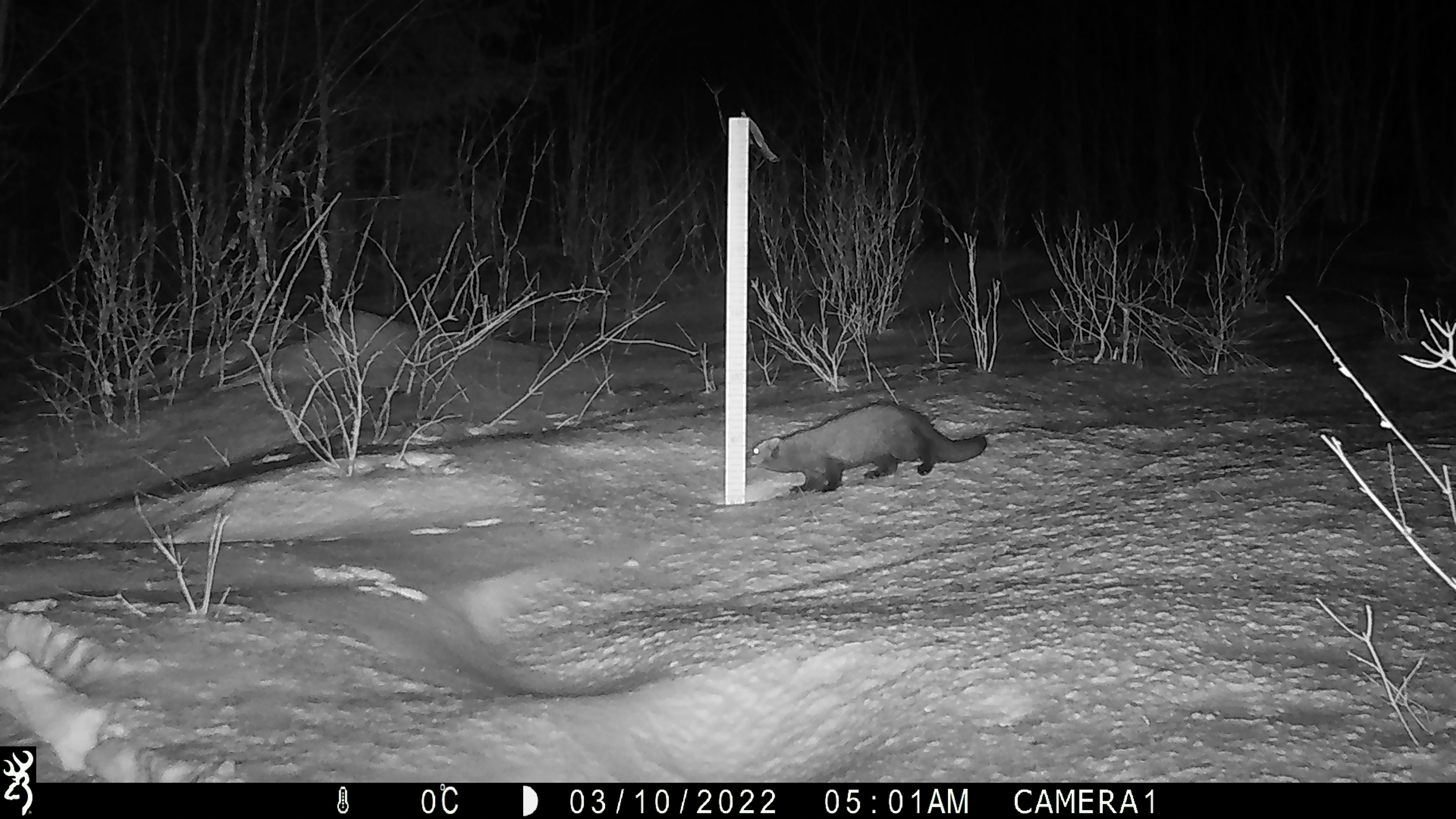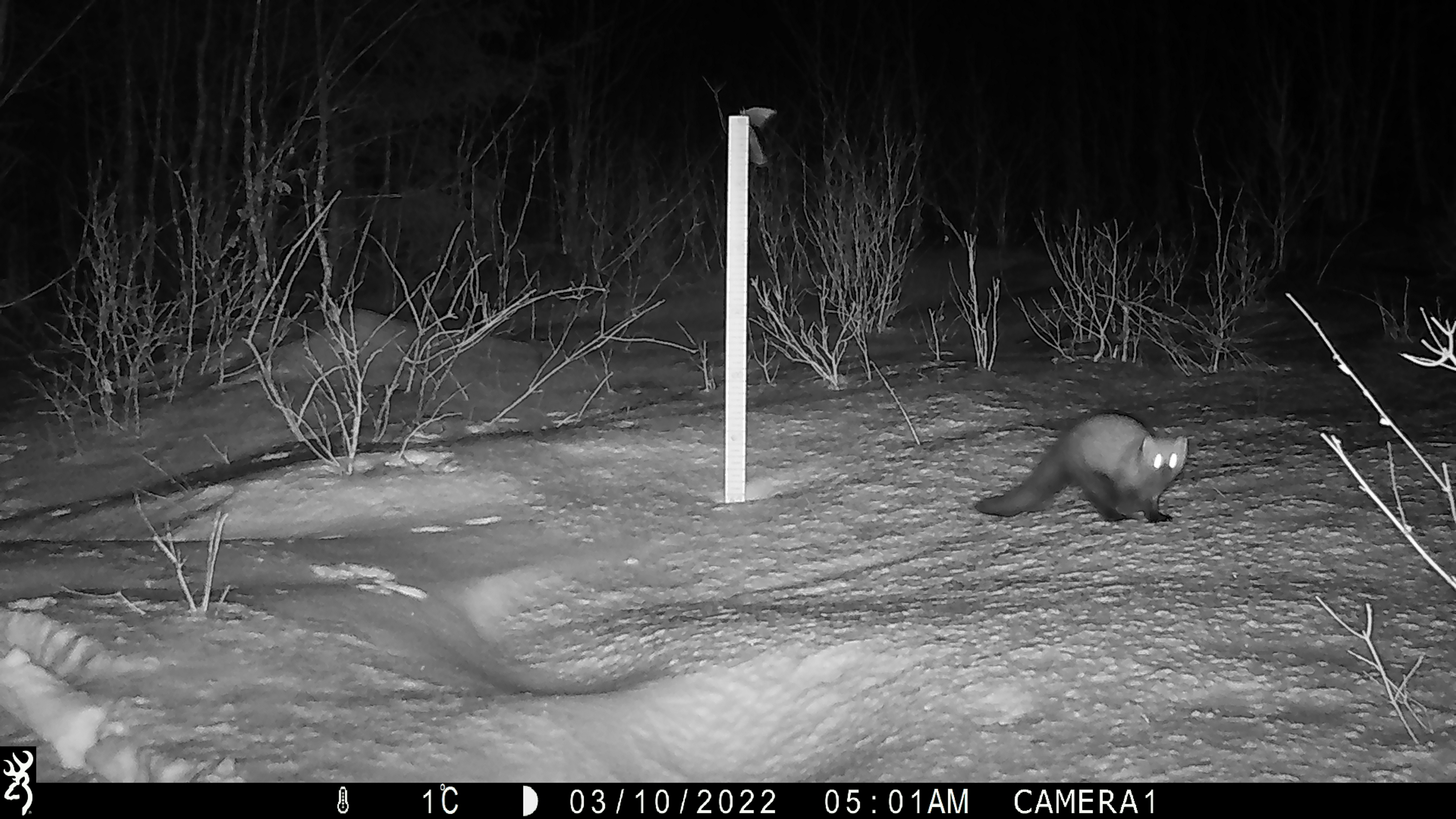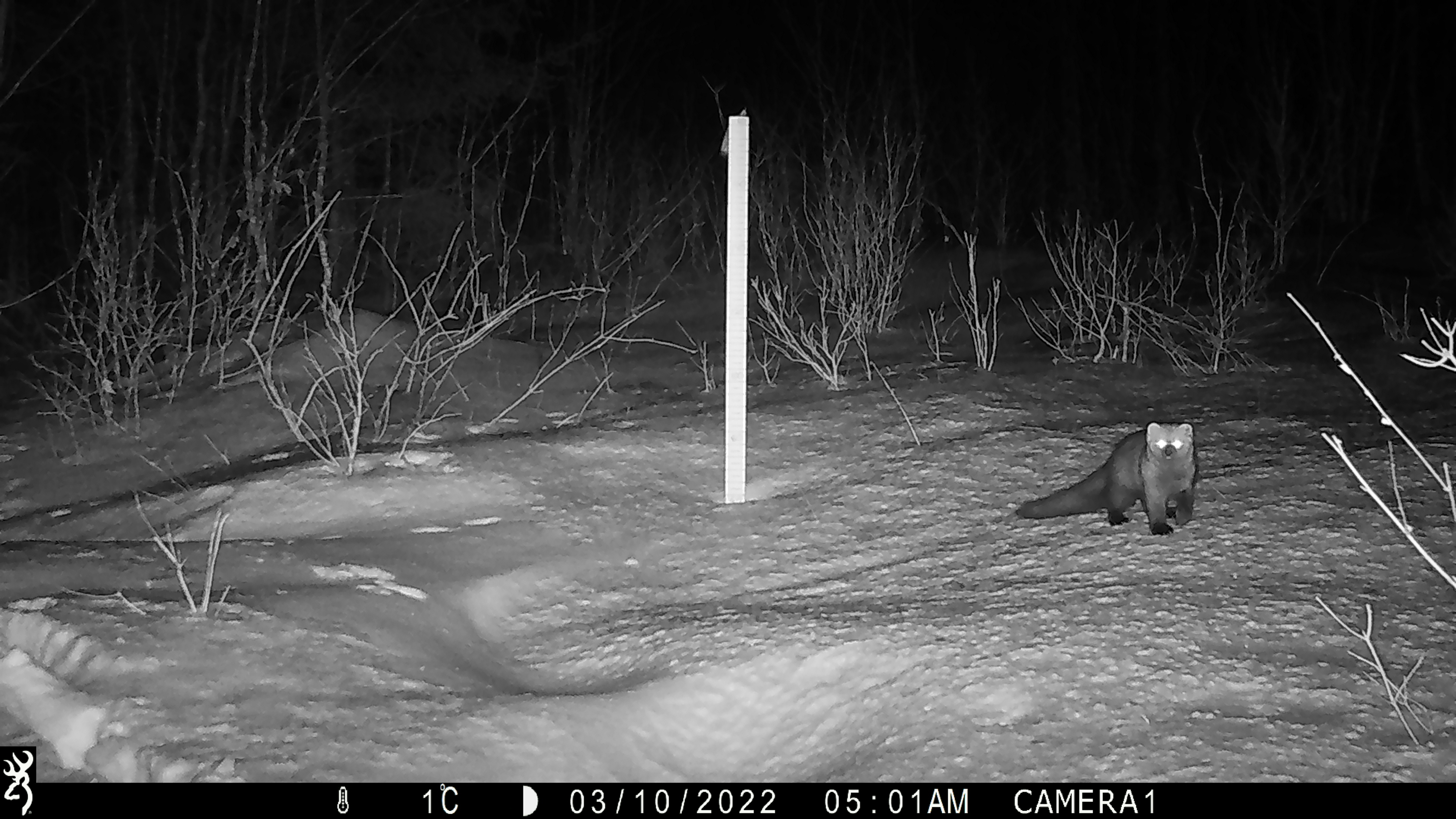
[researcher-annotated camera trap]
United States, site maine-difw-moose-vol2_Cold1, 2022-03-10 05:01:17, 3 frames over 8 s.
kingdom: Animalia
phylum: Chordata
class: Mammalia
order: Carnivora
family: Mustelidae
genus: Pekania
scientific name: Pekania pennanti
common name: fisher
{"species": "fisher (Pekania pennanti)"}